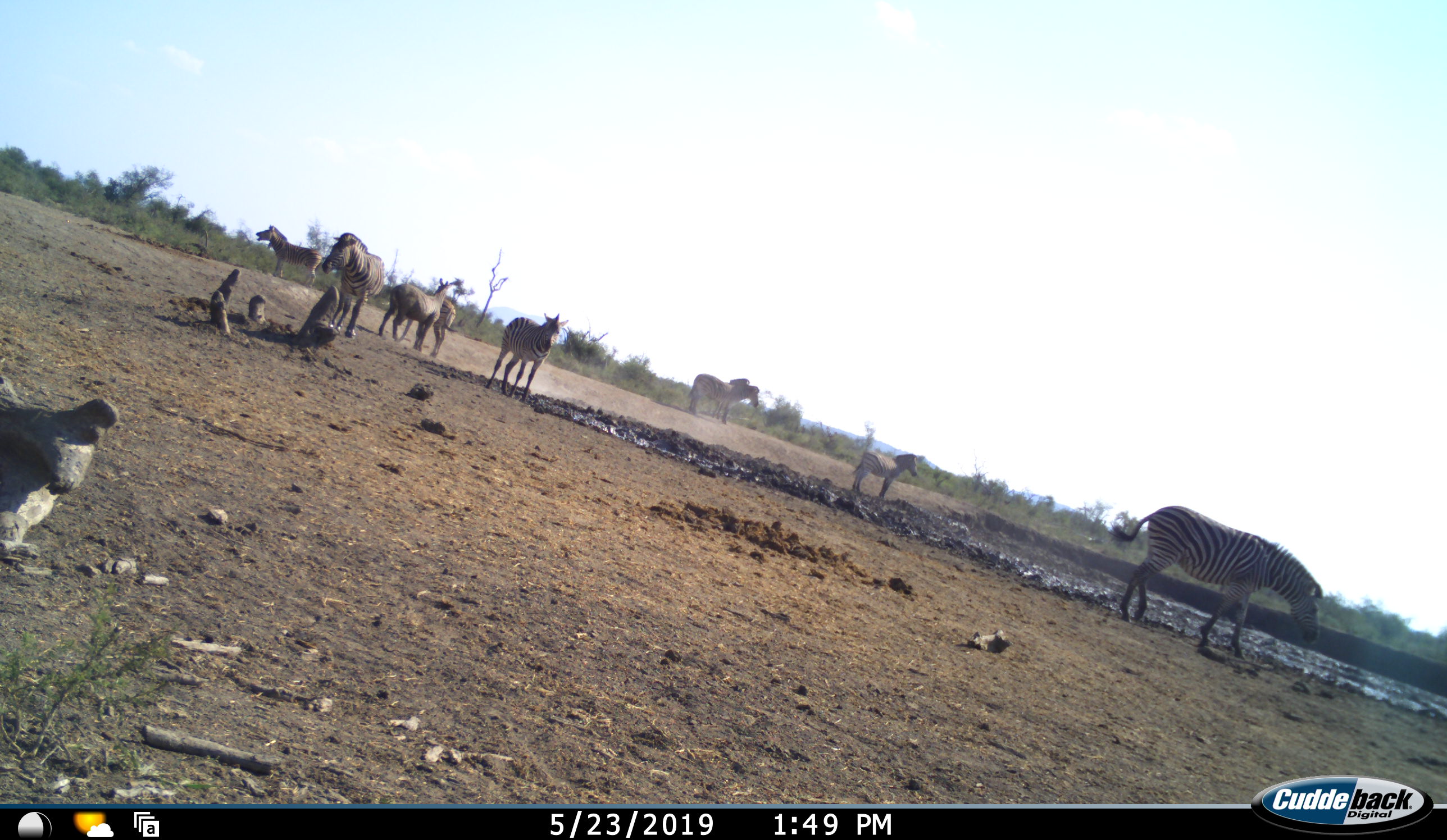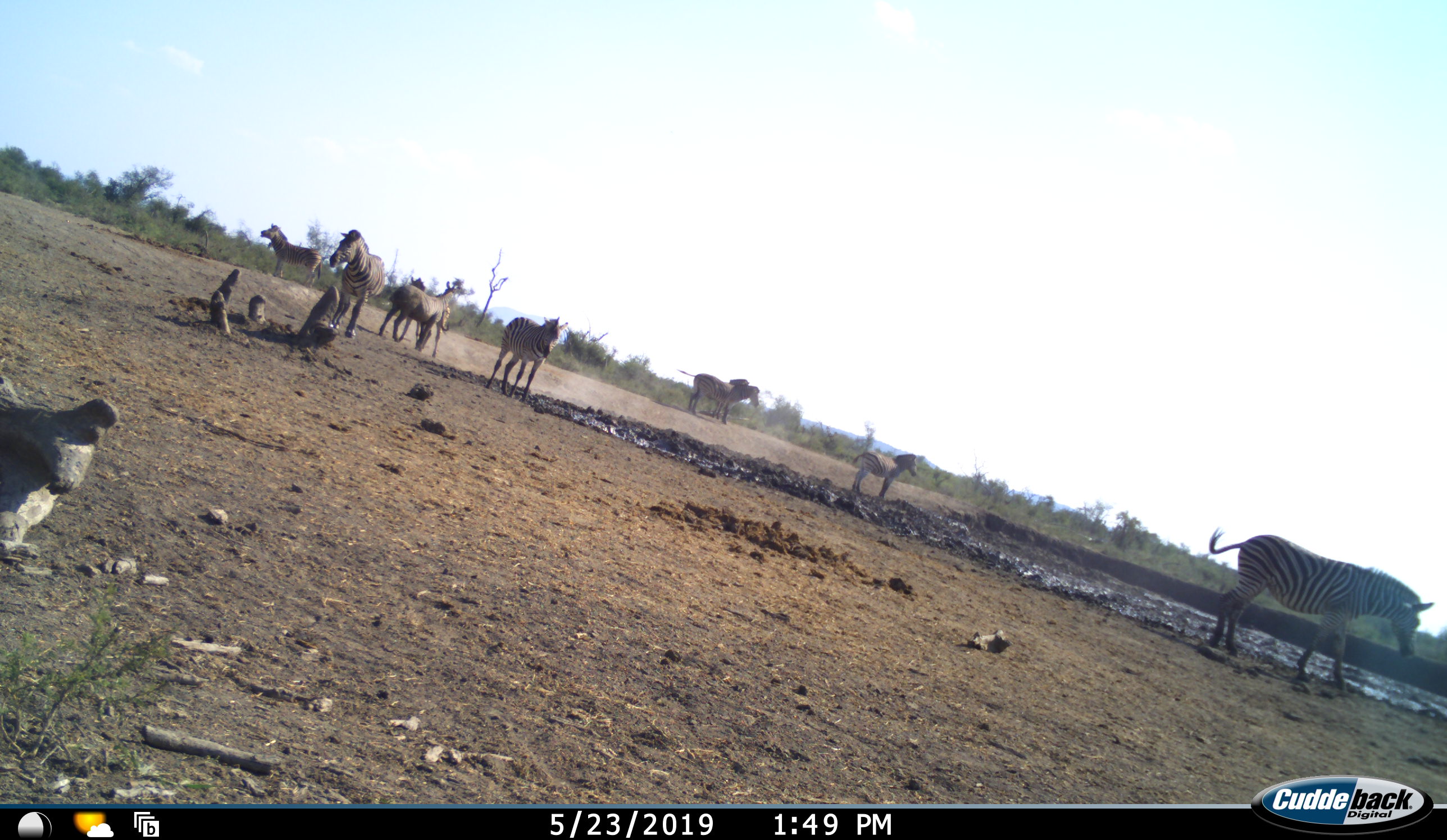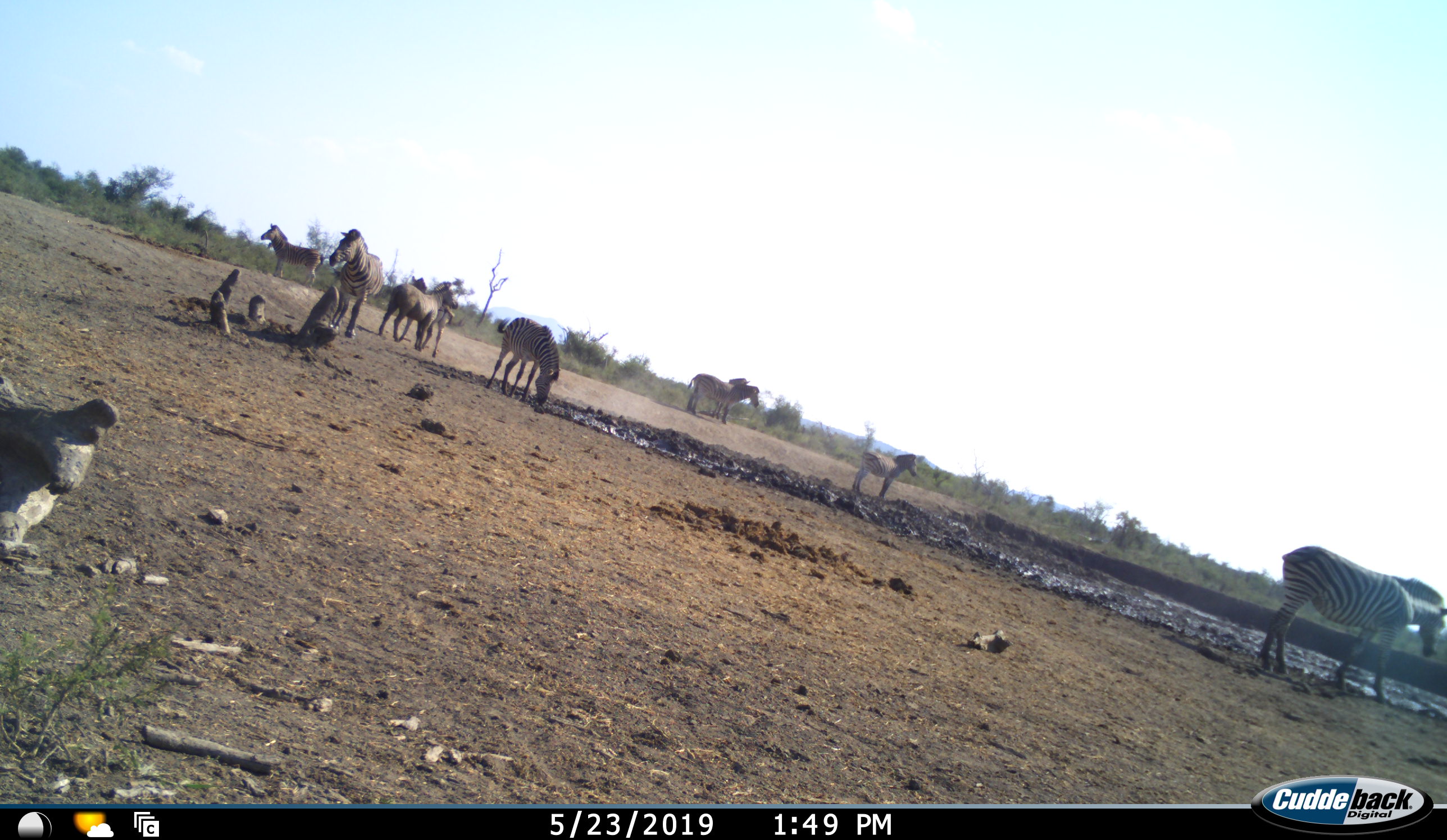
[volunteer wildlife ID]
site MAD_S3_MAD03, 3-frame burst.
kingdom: Animalia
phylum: Chordata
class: Mammalia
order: Perissodactyla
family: Equidae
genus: Equus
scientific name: Equus quagga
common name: plains zebra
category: zebraplains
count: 9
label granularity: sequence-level